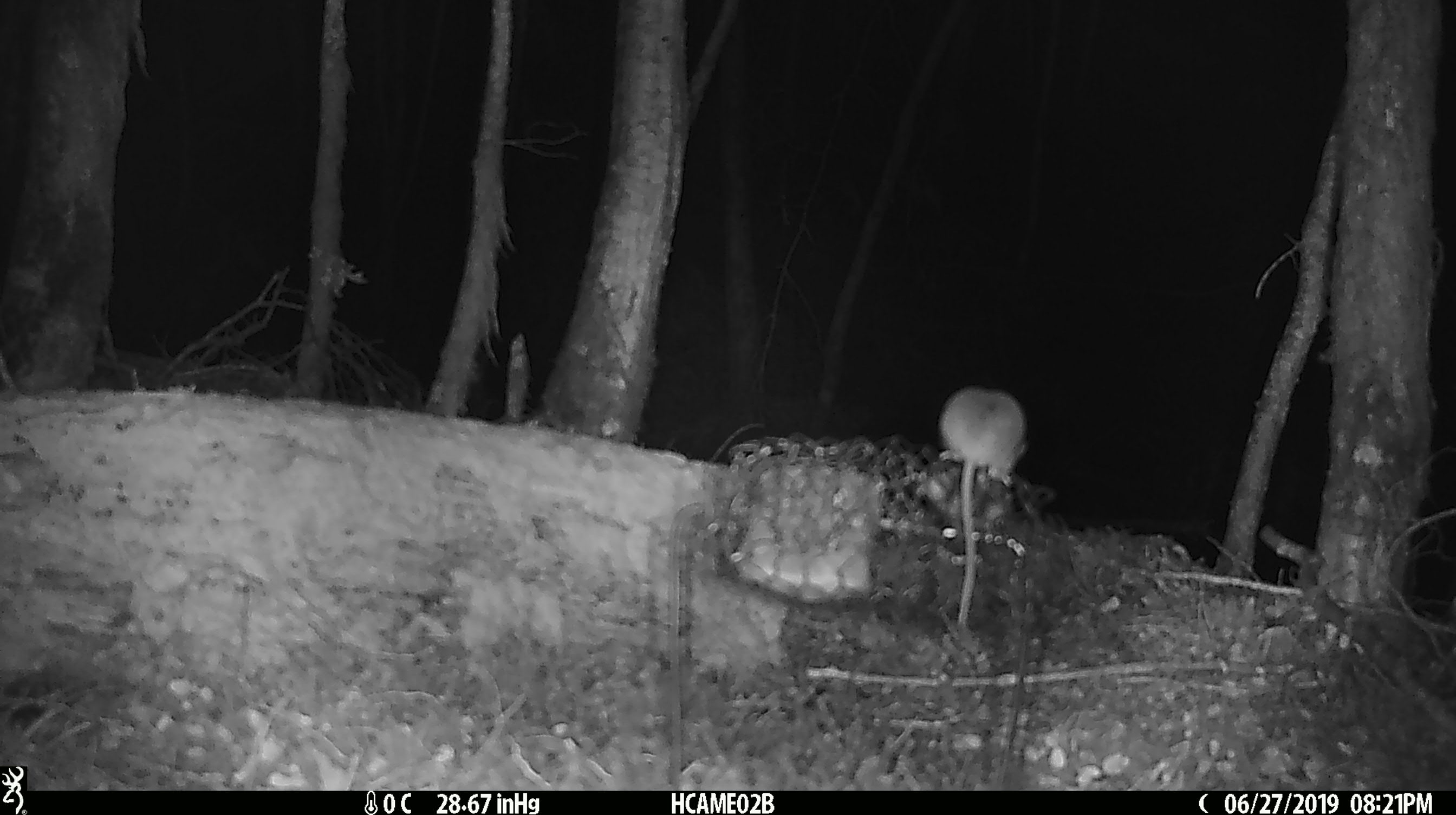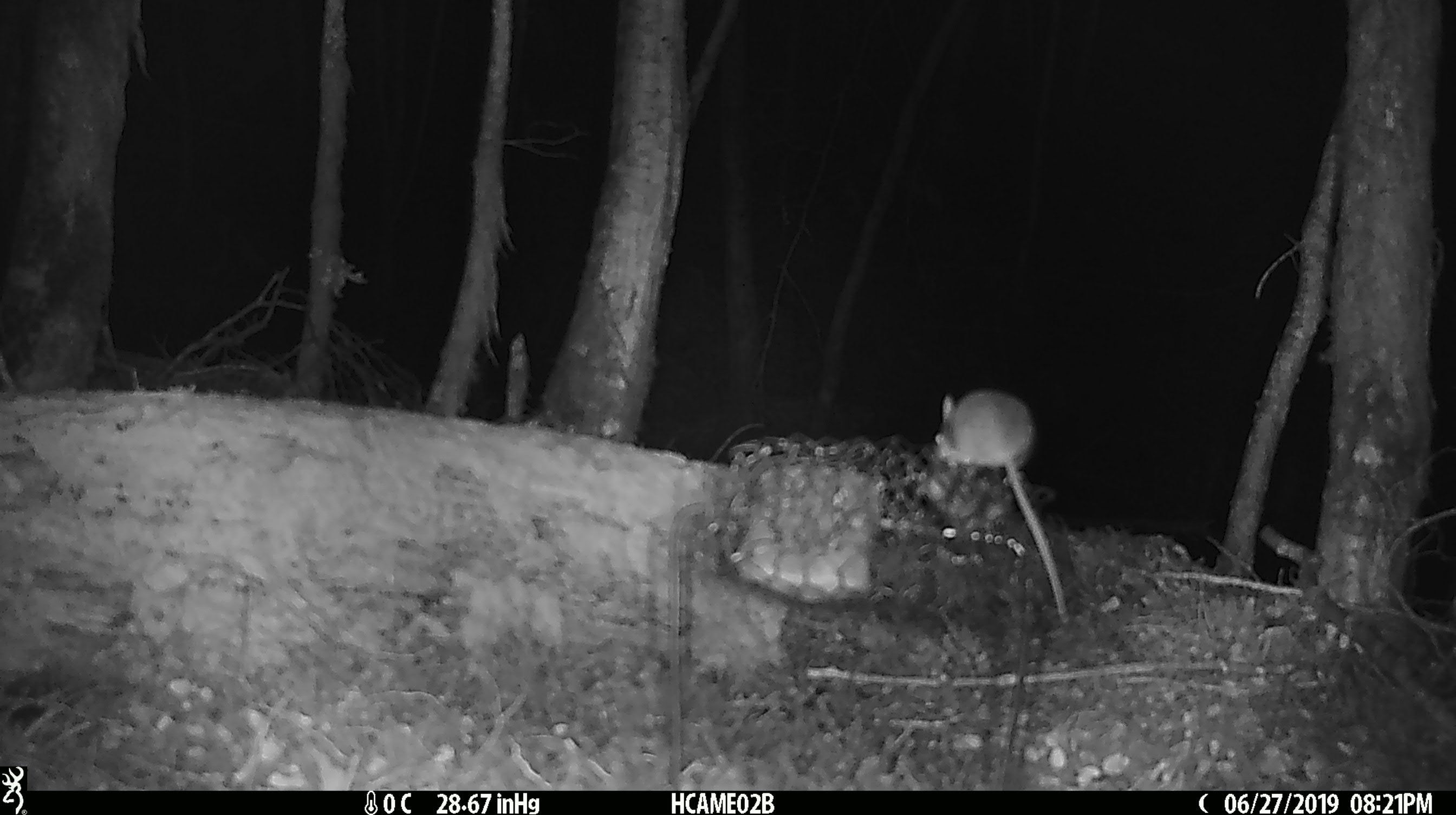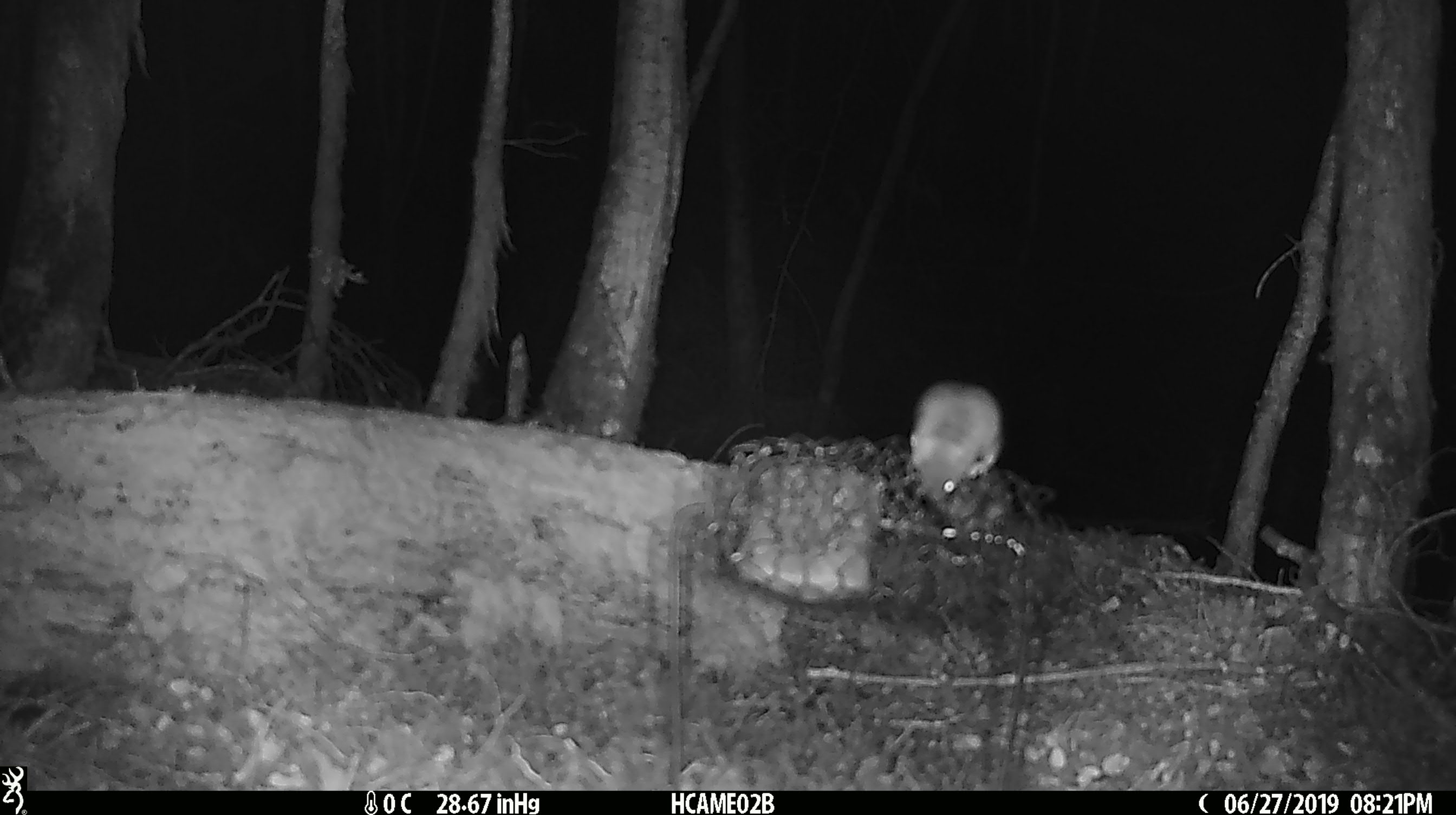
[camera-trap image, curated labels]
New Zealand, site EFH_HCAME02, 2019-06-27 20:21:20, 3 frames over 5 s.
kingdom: Animalia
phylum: Chordata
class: Mammalia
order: Rodentia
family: Muridae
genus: Mus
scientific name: Mus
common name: mouse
Mouse (Mus).